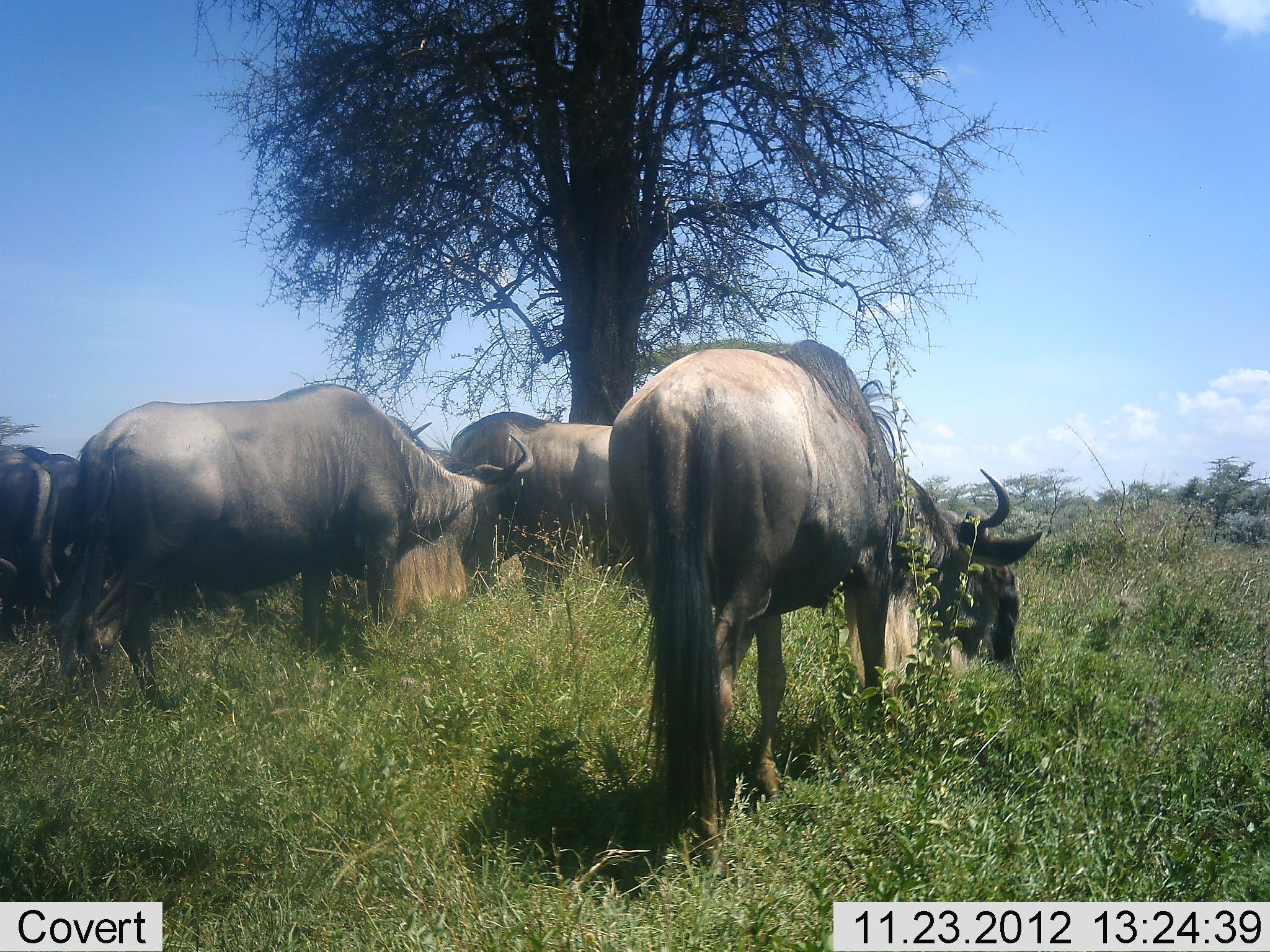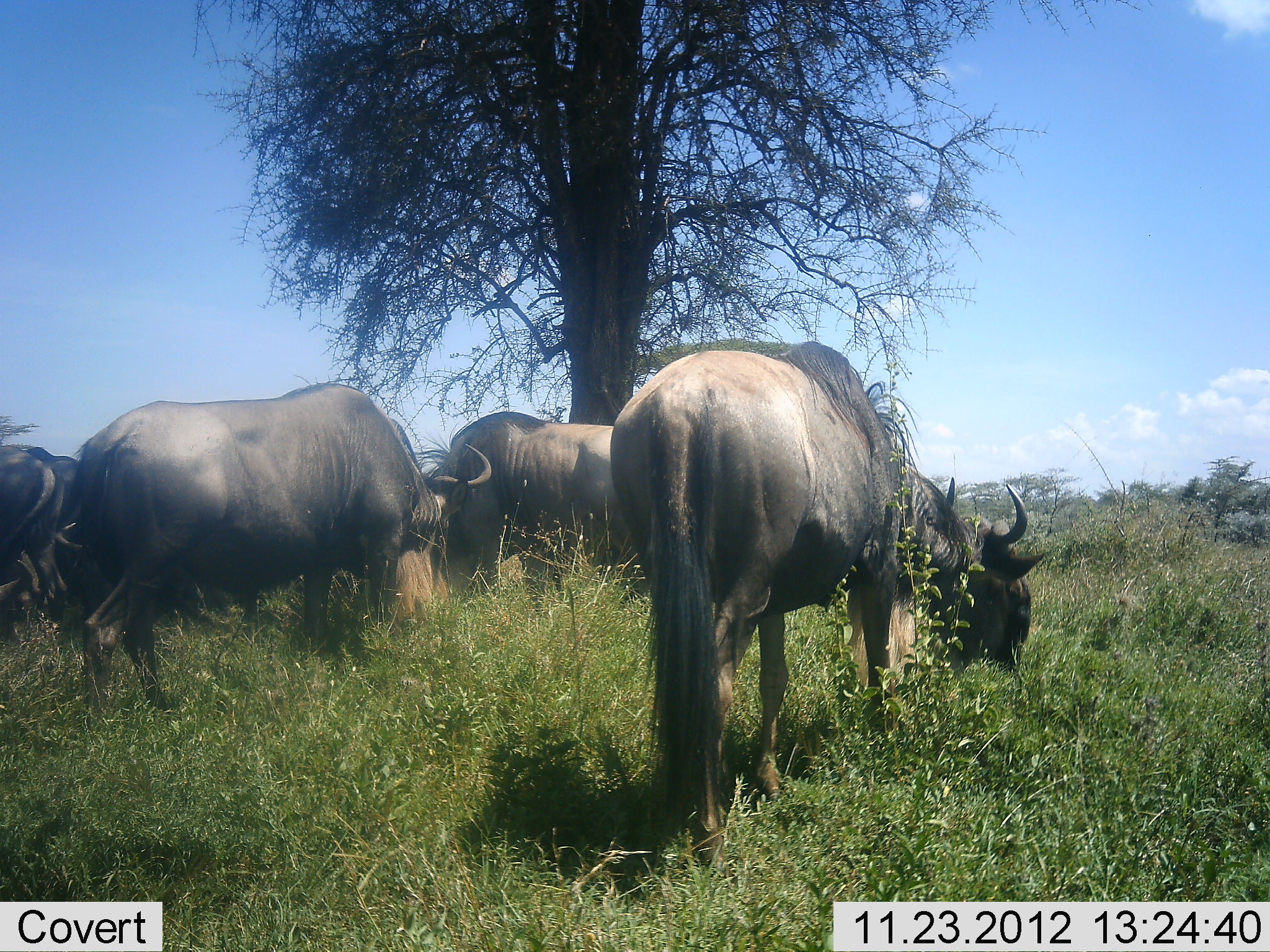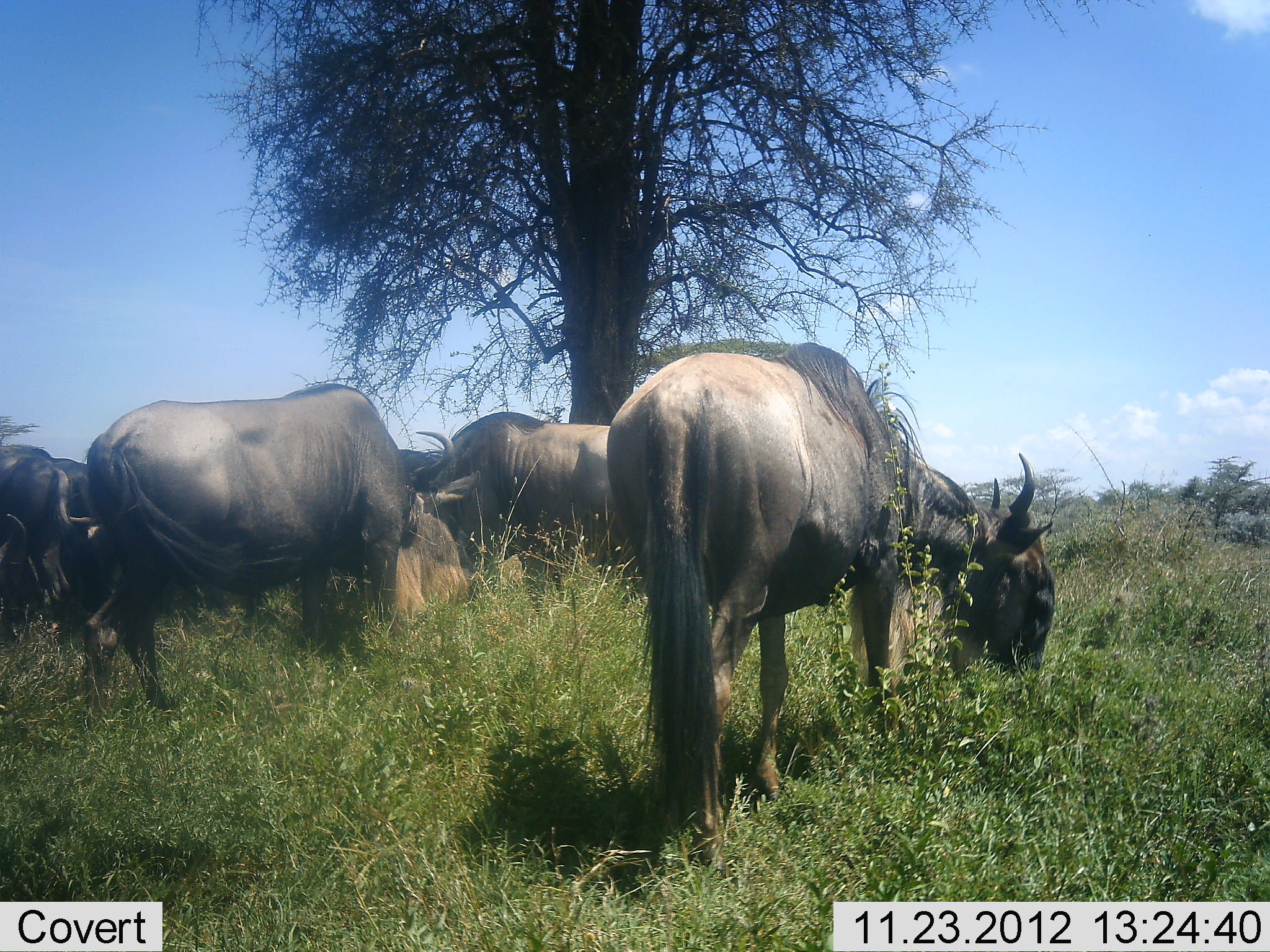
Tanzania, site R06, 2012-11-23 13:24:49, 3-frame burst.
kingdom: Animalia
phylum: Chordata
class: Mammalia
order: Artiodactyla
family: Bovidae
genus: Connochaetes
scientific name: Connochaetes taurinus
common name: blue wildebeest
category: wildebeest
Wildebeest (blue wildebeest) (Connochaetes taurinus), count 5. Behavior (volunteer vote fractions): standing 30%, resting 0%, moving 10%, interacting 0%. Young present (vote fraction): 0%. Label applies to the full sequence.